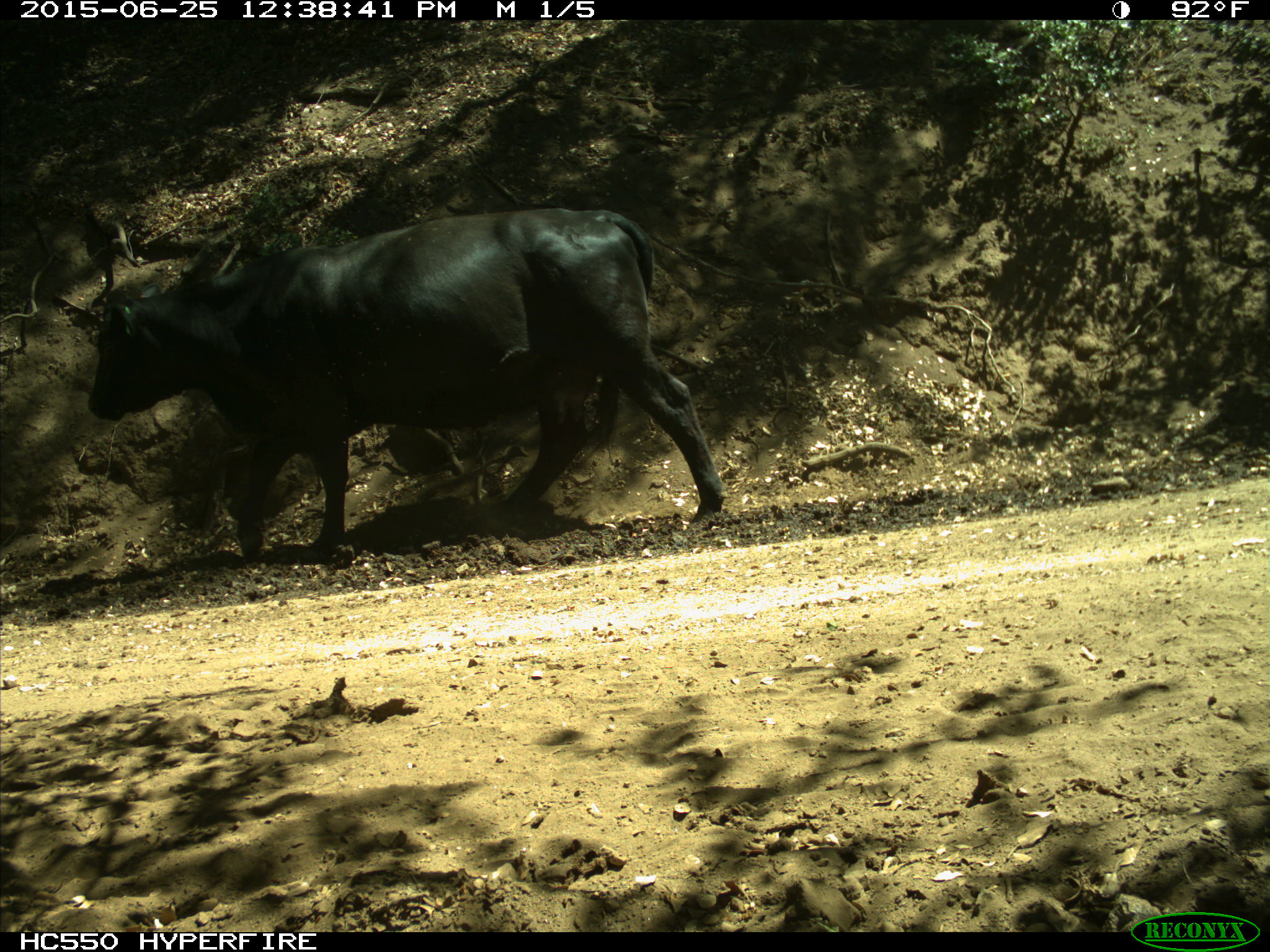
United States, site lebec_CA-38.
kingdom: Animalia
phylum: Chordata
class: Mammalia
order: Artiodactyla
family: Bovidae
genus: Bos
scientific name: Bos taurus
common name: domestic cow